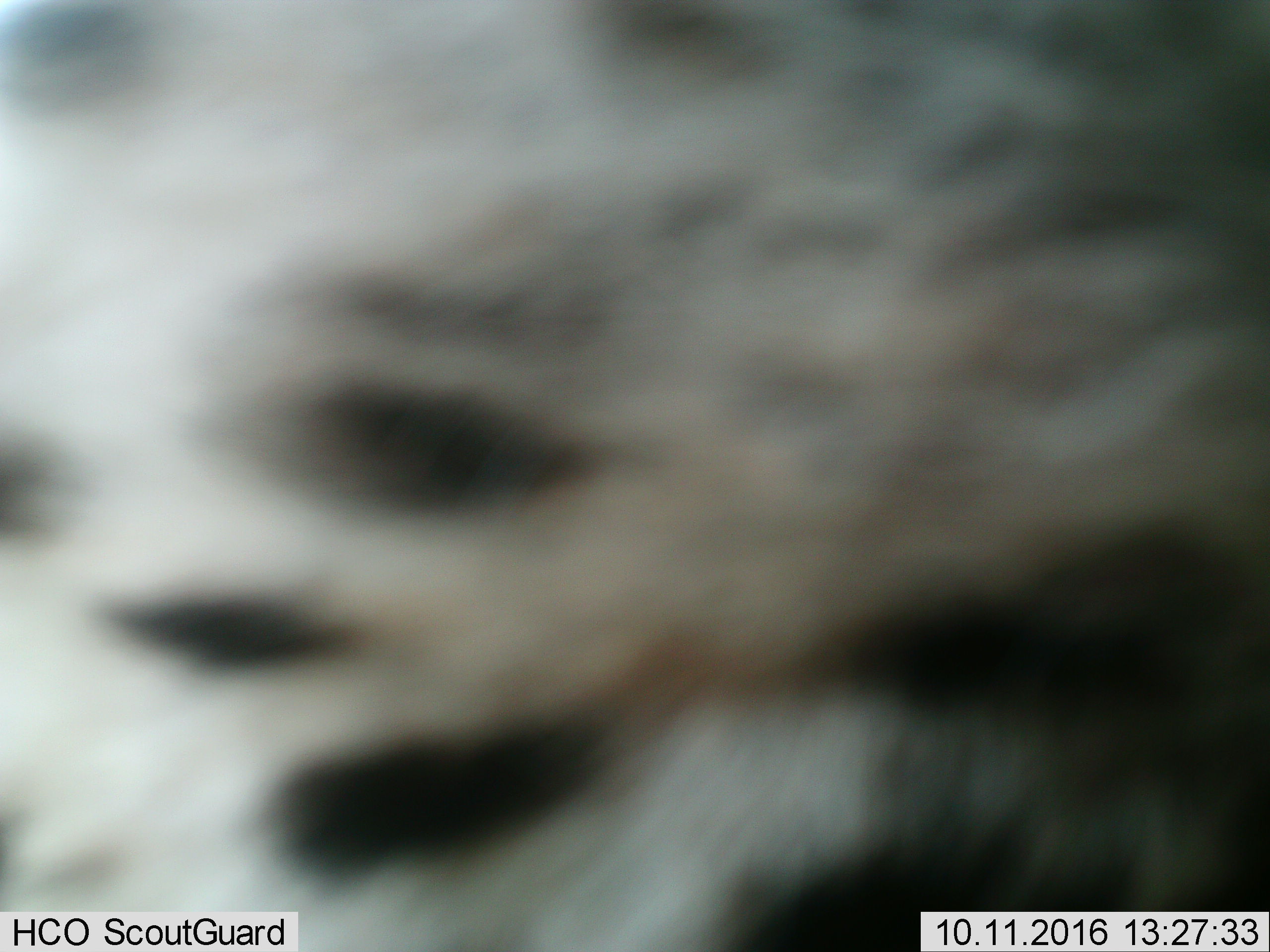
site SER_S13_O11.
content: unidentified animal